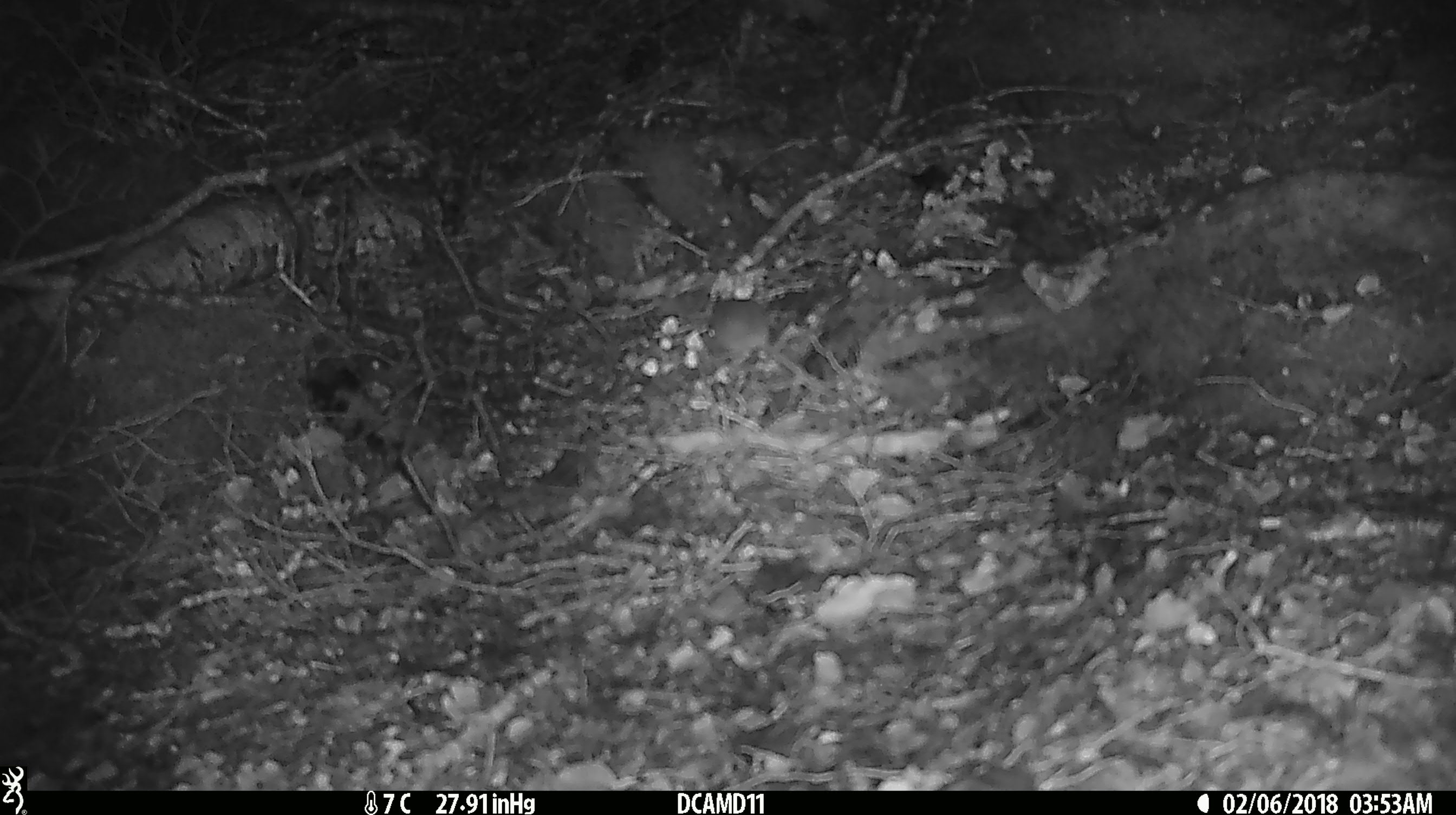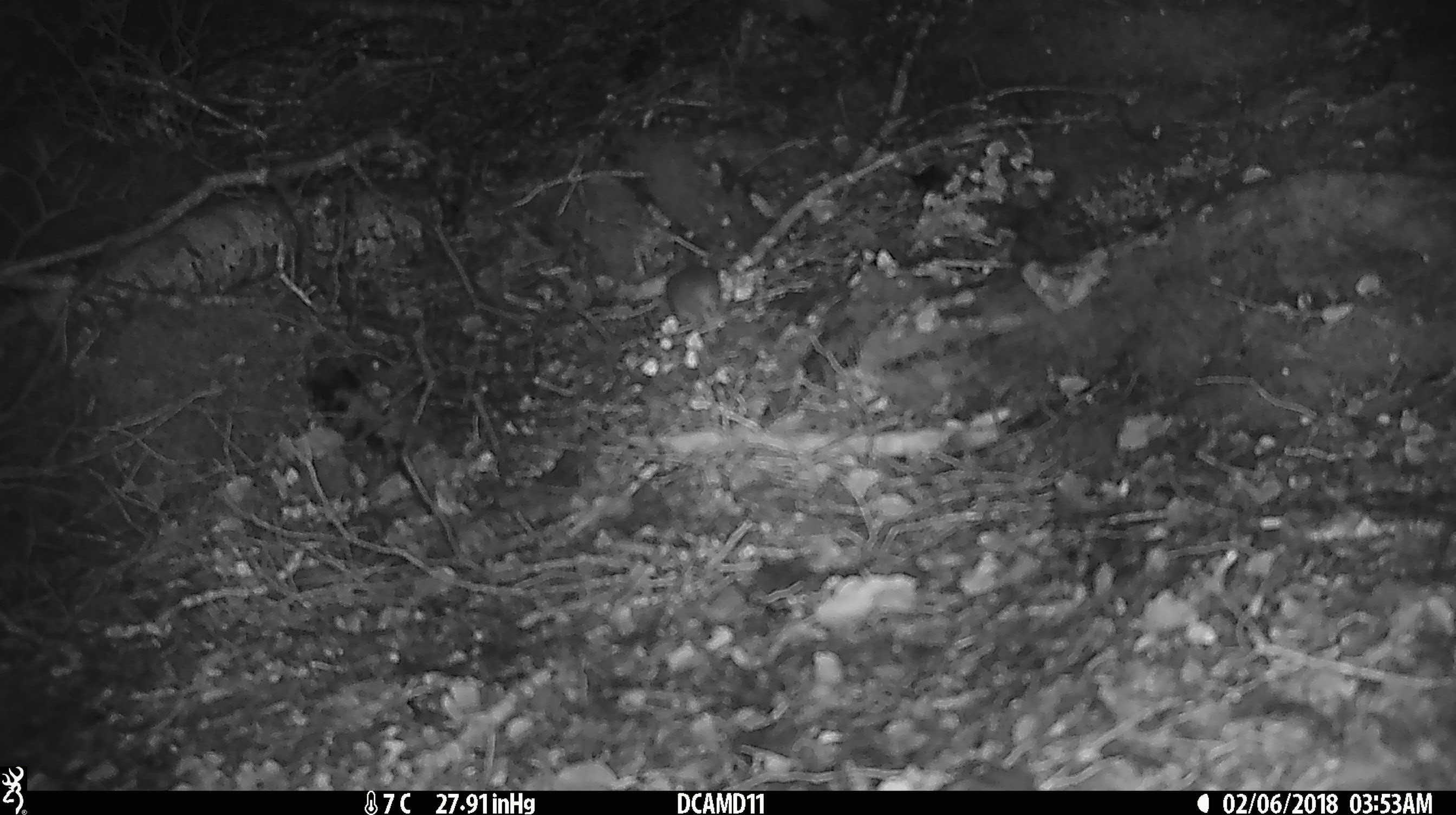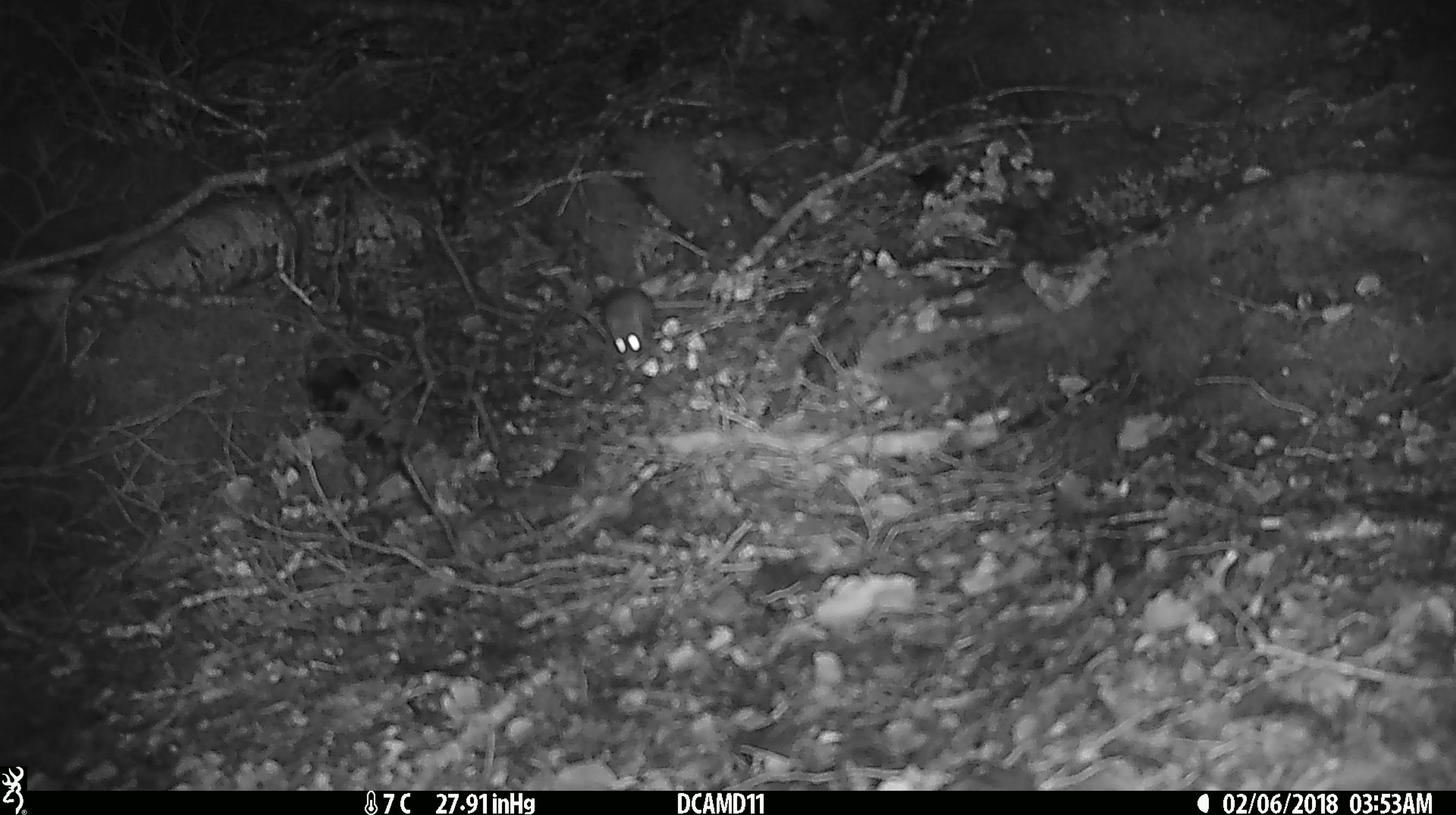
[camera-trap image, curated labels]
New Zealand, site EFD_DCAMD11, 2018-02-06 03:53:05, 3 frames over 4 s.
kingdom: Animalia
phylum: Chordata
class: Mammalia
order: Rodentia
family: Muridae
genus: Mus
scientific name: Mus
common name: mouse